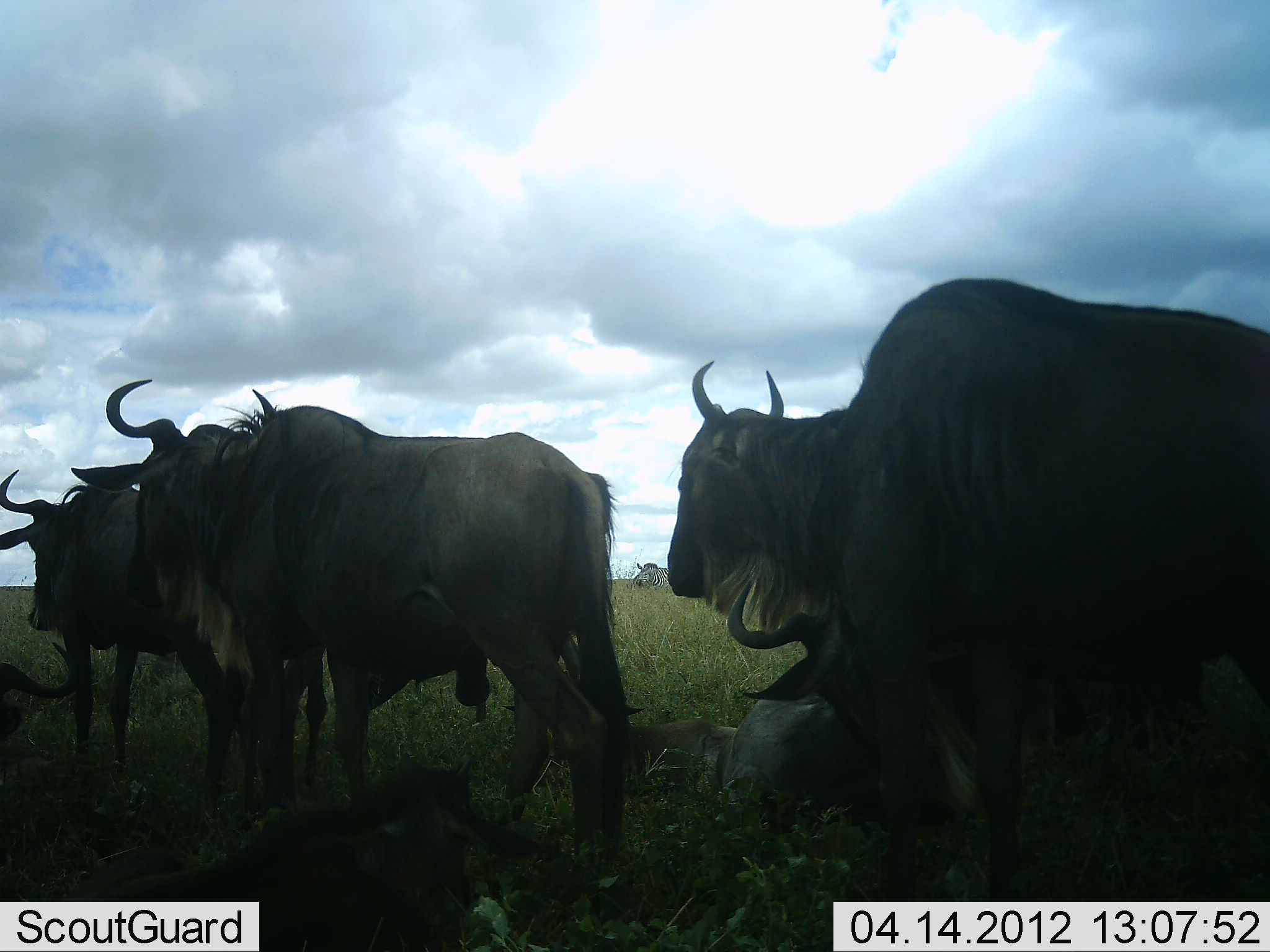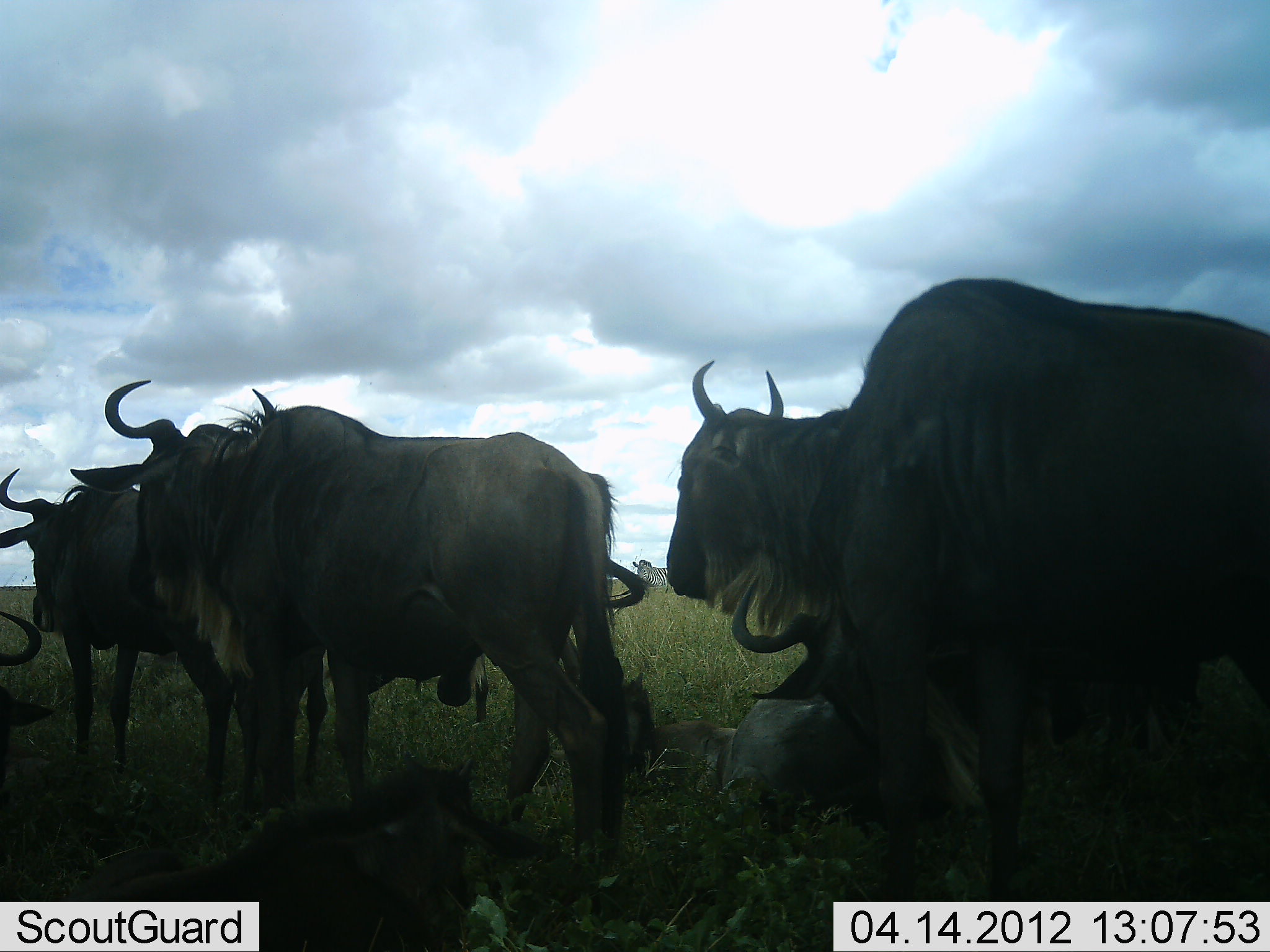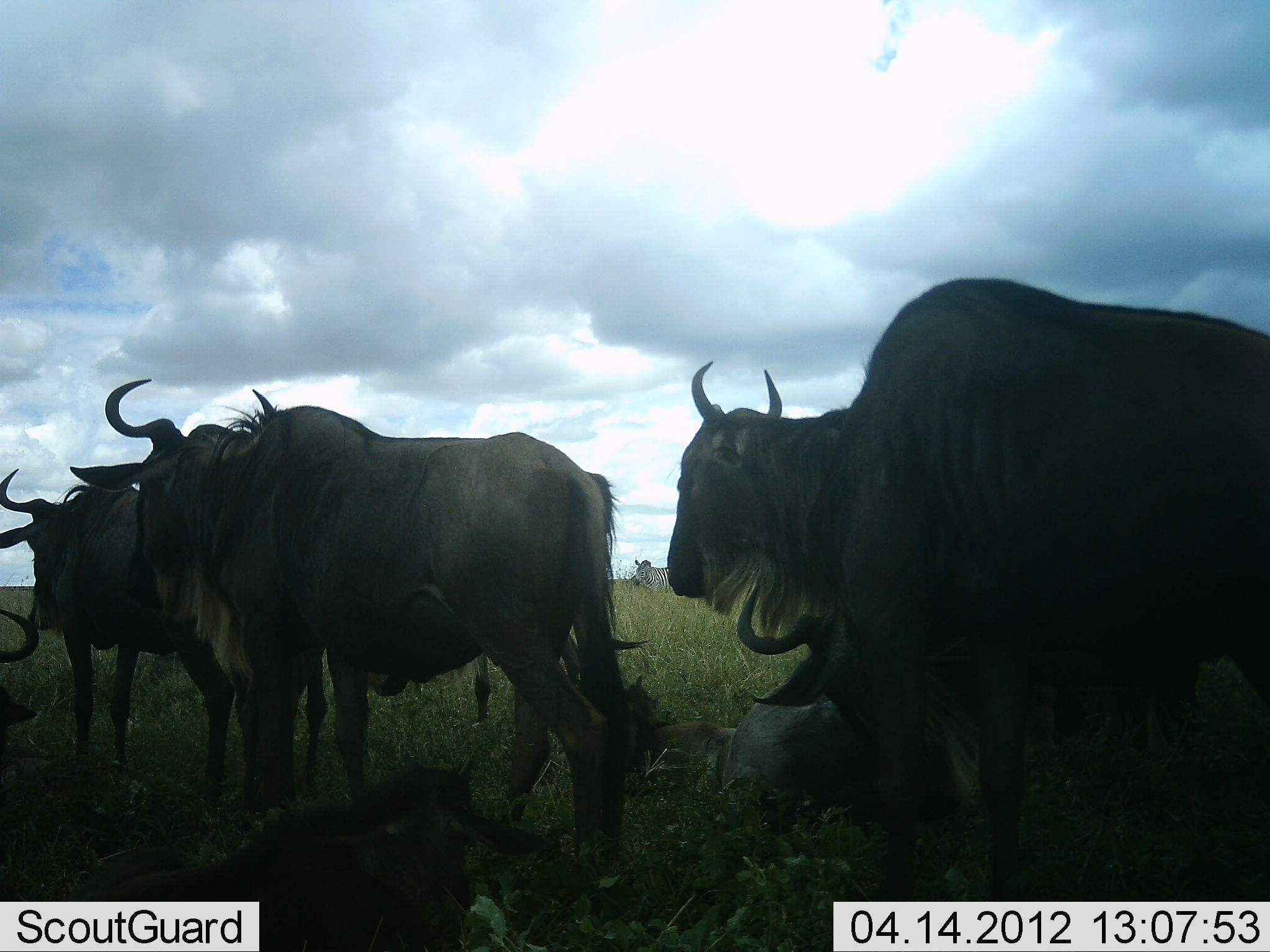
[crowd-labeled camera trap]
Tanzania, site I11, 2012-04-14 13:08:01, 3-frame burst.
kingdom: Animalia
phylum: Chordata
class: Mammalia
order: Artiodactyla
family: Bovidae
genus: Connochaetes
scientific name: Connochaetes taurinus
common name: blue wildebeest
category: wildebeest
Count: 7.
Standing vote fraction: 90%.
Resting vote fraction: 86%.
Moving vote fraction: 0%.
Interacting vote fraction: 5%.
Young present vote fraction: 43%.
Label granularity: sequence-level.